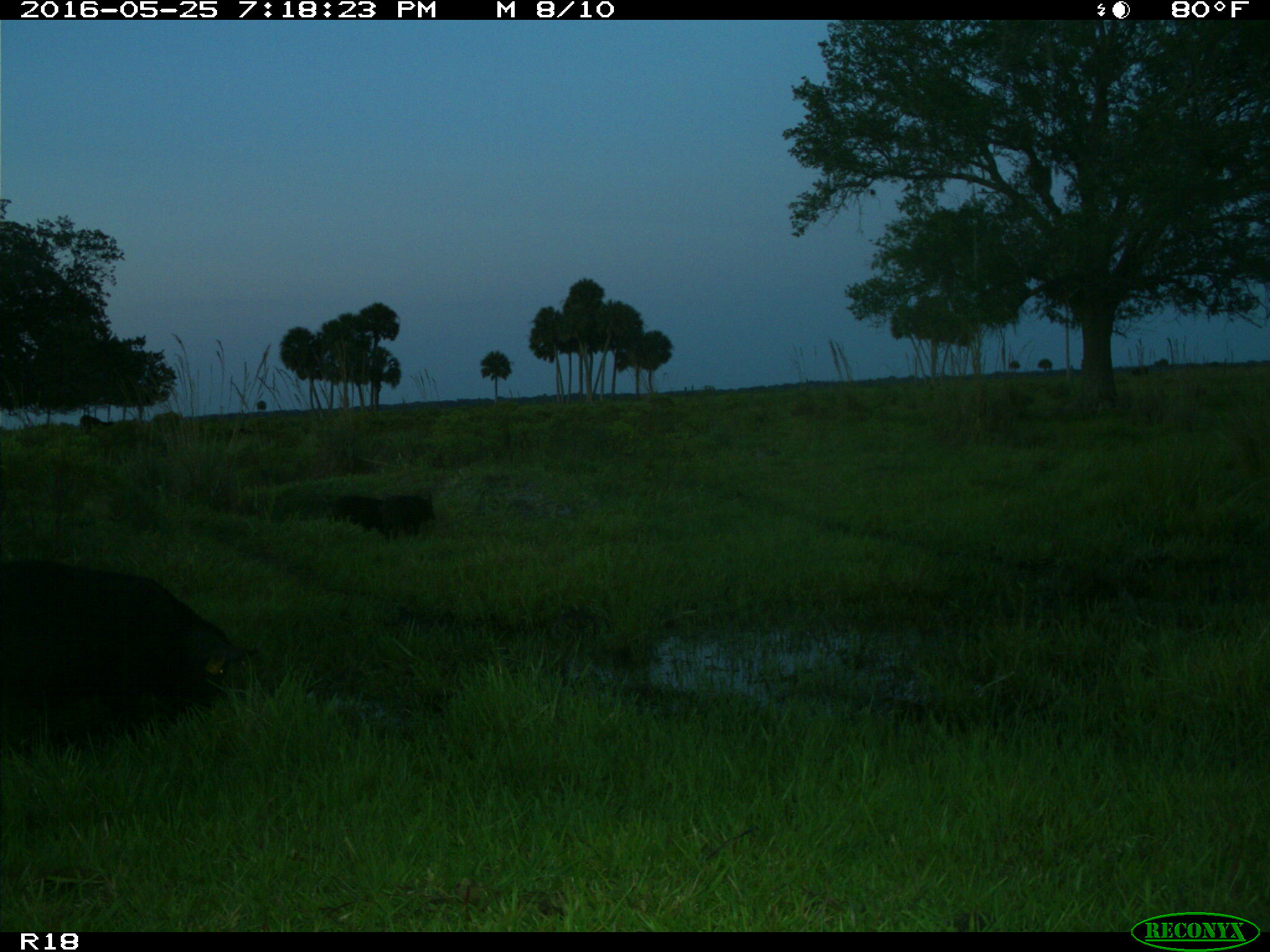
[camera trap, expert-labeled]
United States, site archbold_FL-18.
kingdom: Animalia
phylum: Chordata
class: Mammalia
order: Artiodactyla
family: Suidae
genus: Sus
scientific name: Sus scrofa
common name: wild boar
Sus scrofa (wild boar).